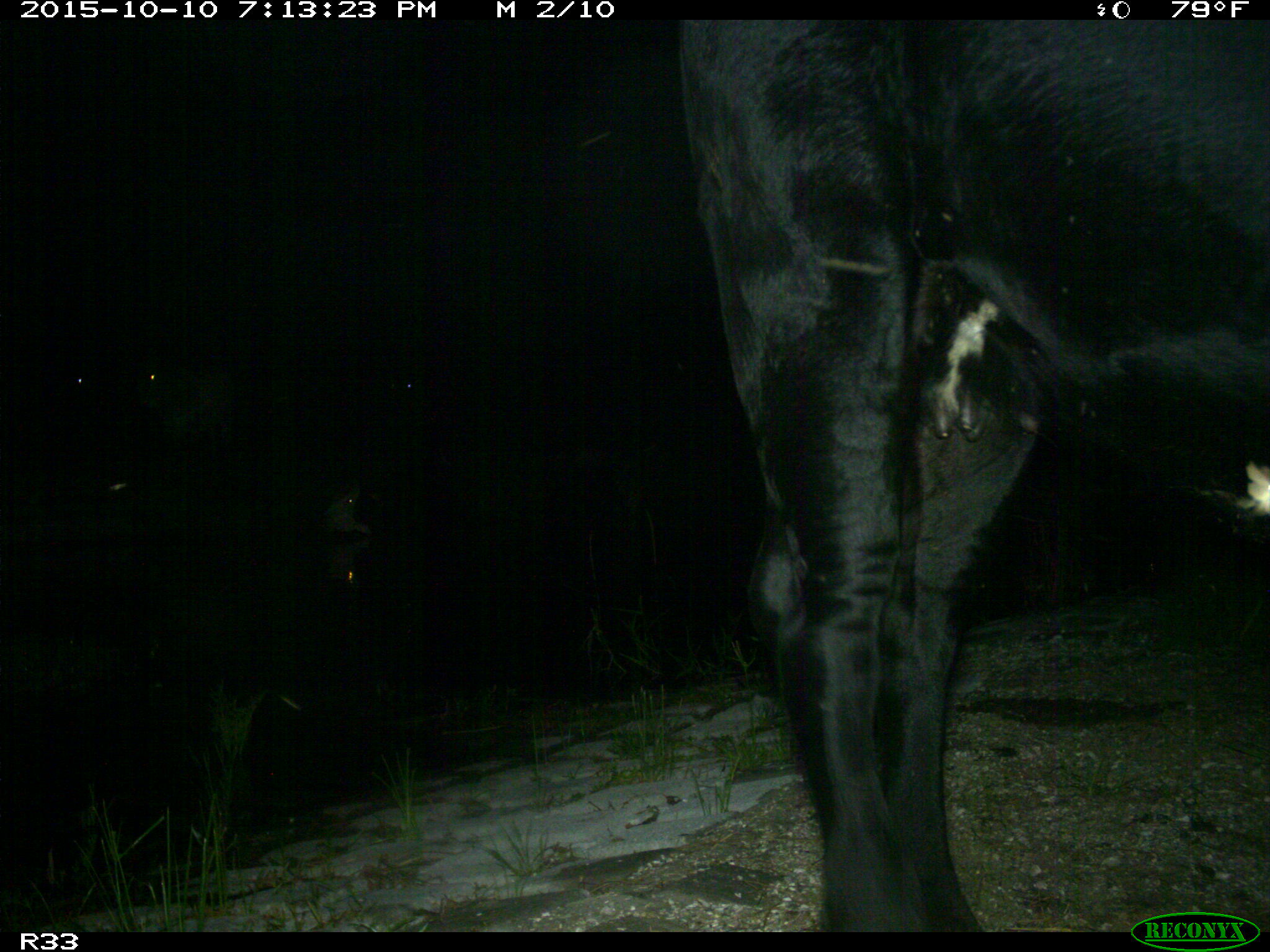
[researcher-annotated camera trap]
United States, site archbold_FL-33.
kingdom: Animalia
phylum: Chordata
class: Mammalia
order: Artiodactyla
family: Bovidae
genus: Bos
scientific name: Bos taurus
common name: domestic cow